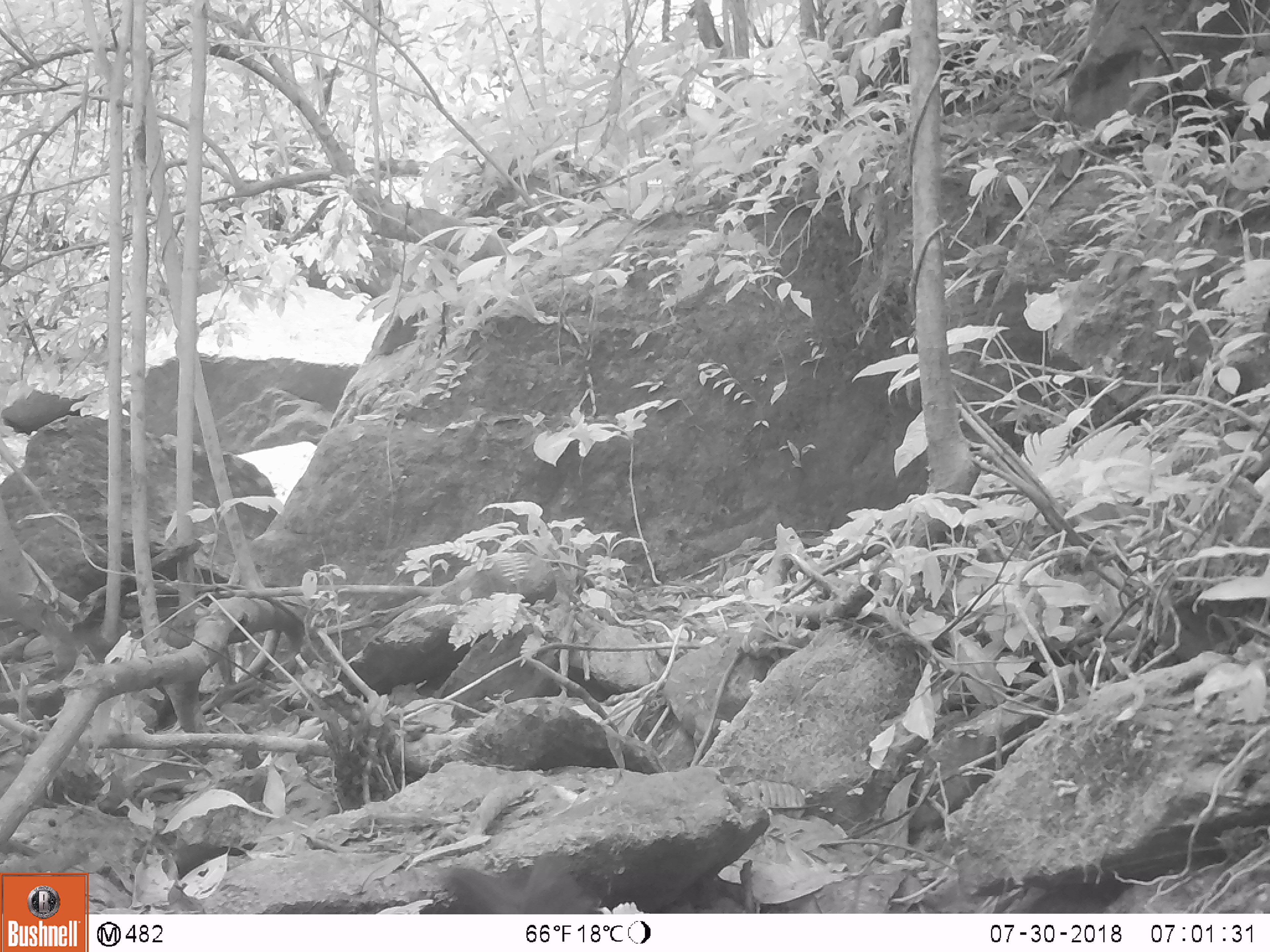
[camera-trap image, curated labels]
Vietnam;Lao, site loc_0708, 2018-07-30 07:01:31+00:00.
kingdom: Animalia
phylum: Chordata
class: Aves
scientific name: Aves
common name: bird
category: unidentified bird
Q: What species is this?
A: Unidentified bird (bird) (Aves).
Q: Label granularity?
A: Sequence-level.